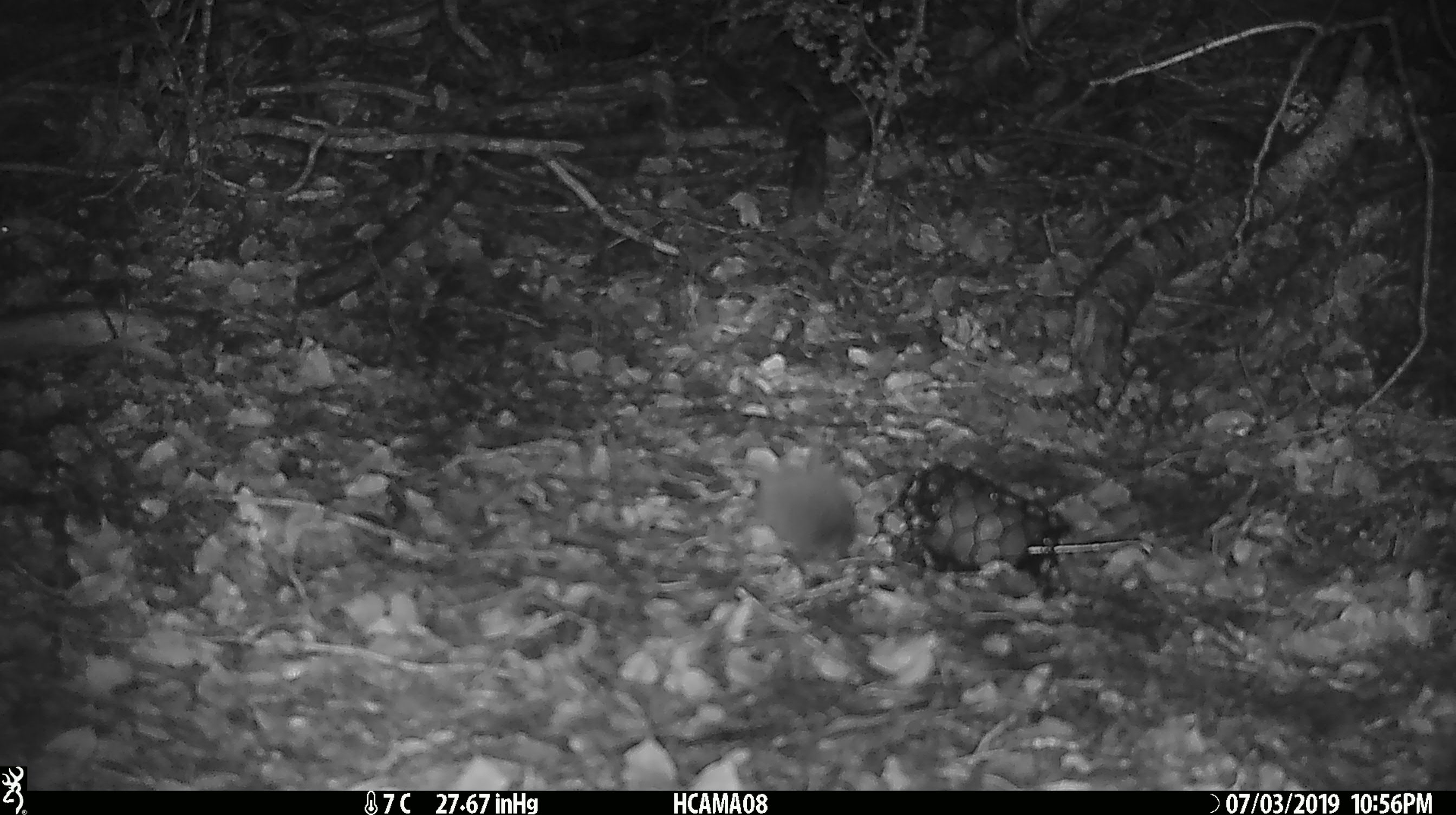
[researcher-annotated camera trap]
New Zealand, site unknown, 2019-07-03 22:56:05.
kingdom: Animalia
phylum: Chordata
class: Mammalia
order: Rodentia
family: Muridae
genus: Mus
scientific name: Mus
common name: mouse